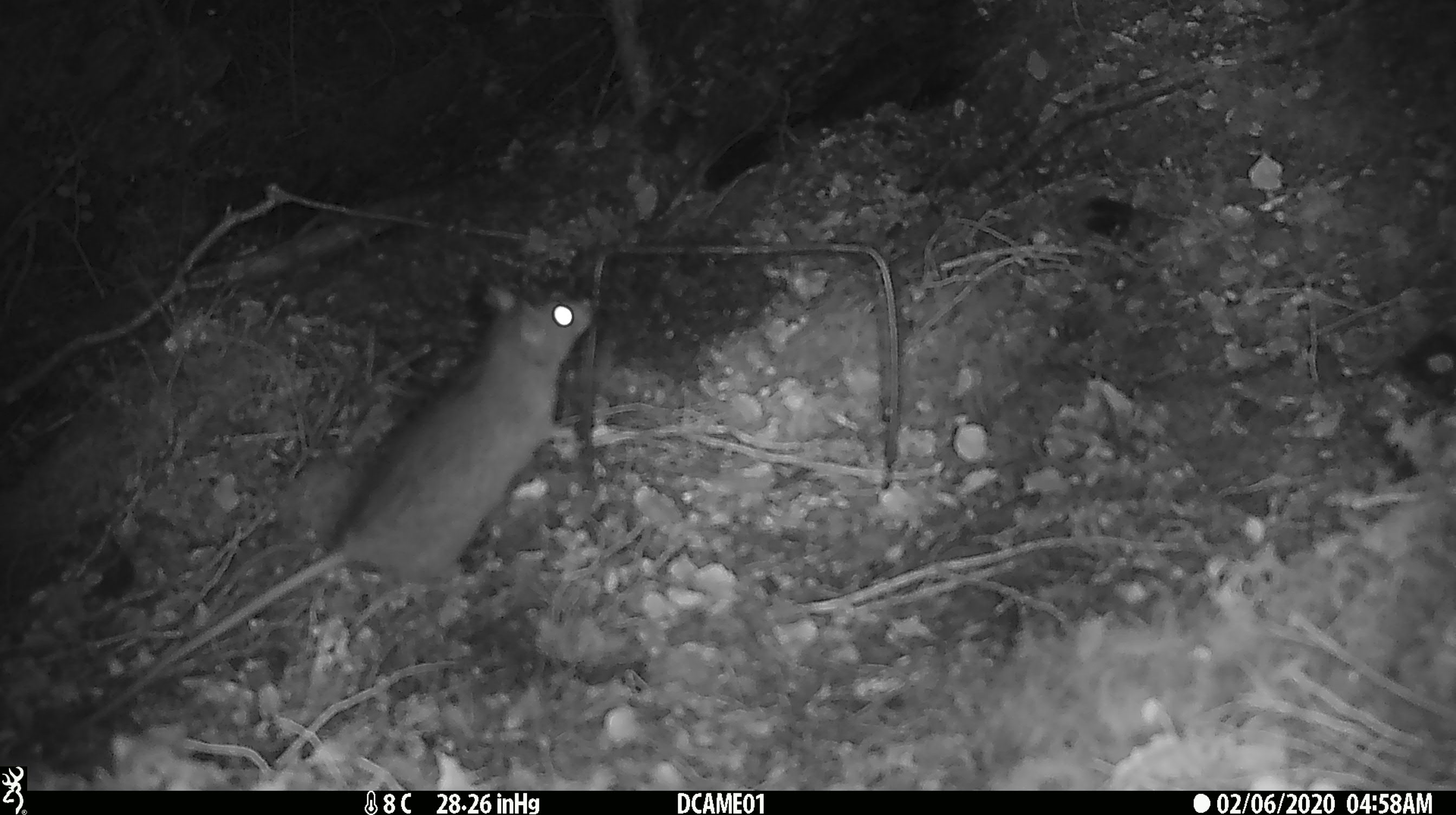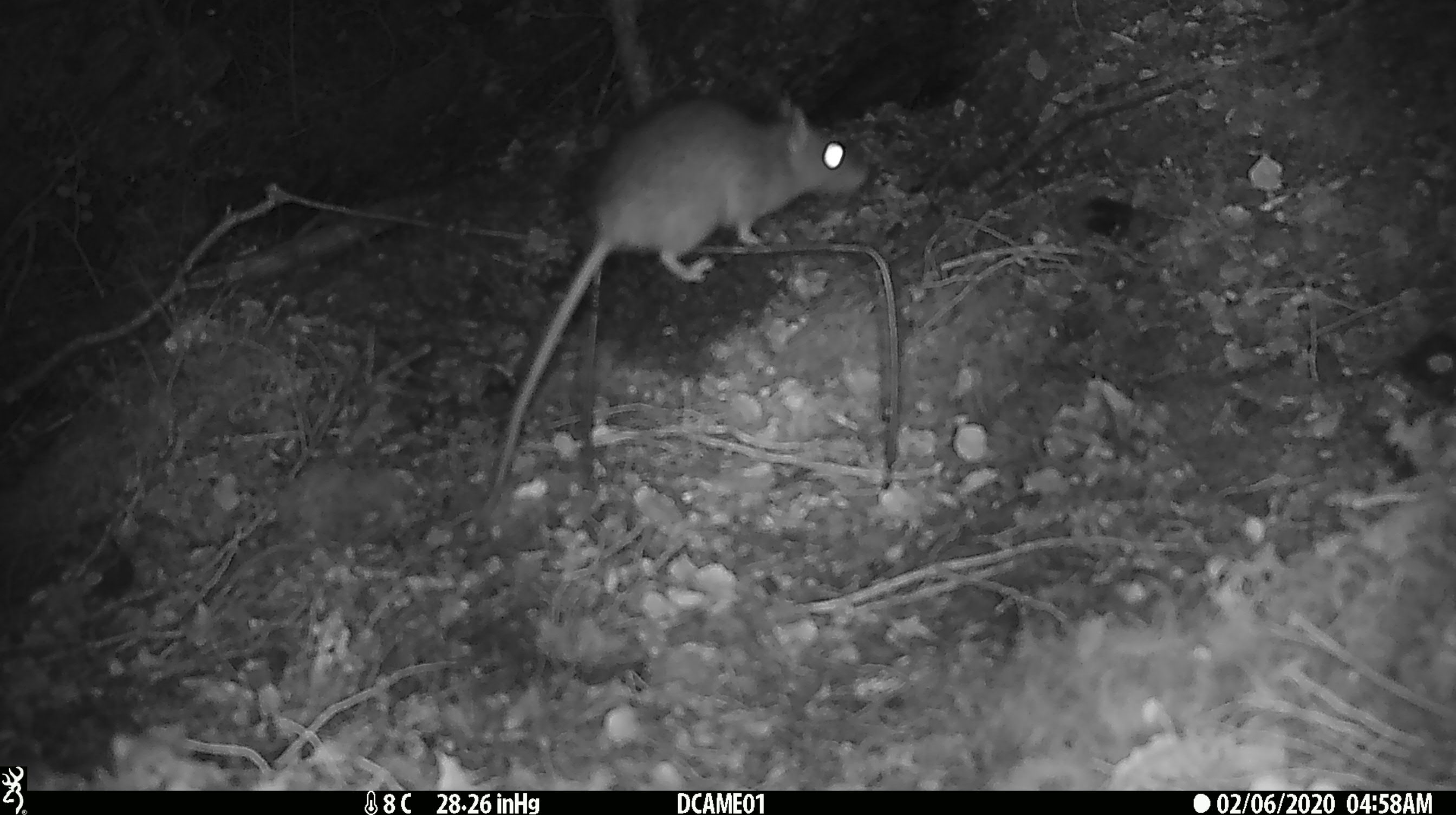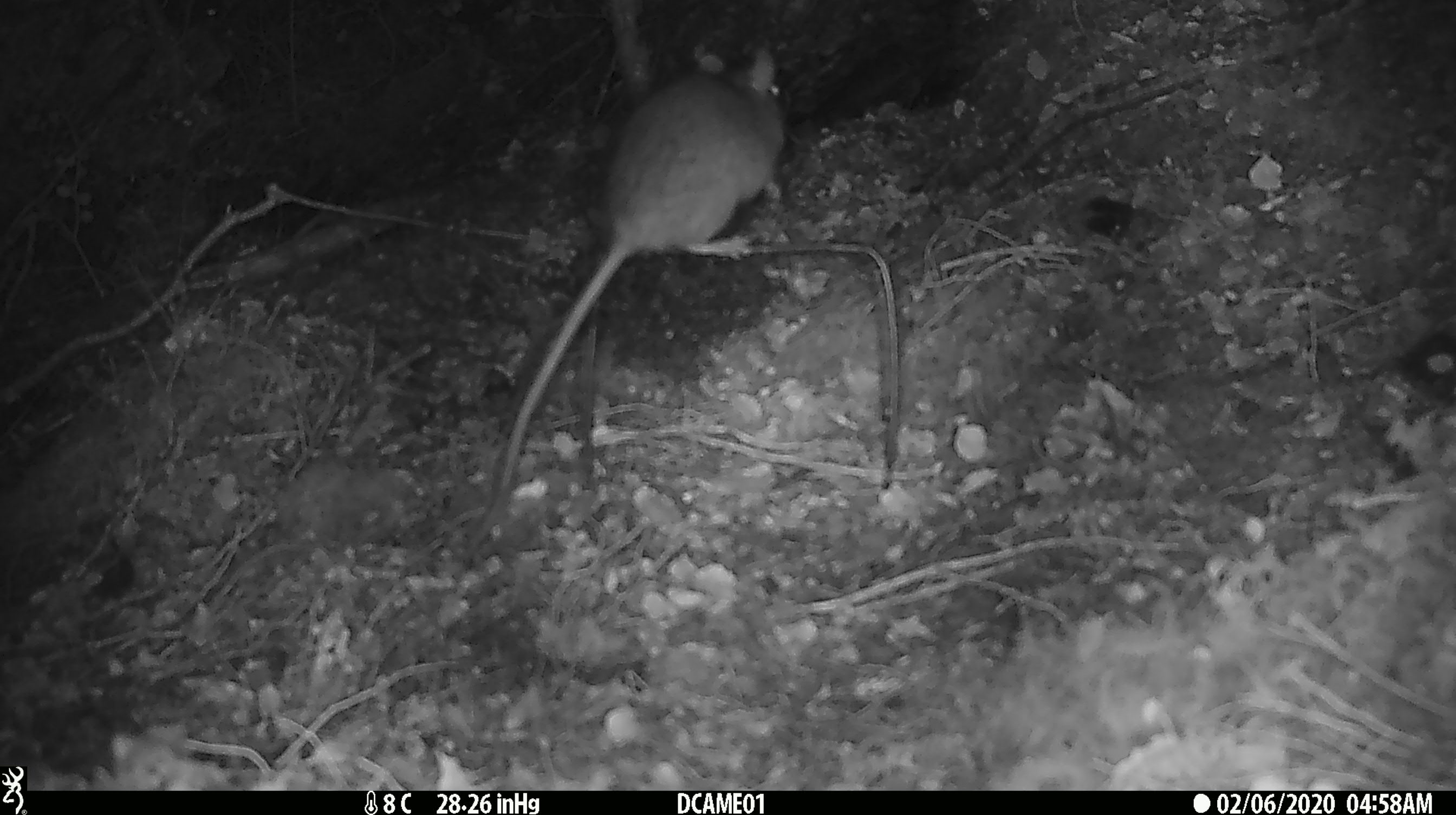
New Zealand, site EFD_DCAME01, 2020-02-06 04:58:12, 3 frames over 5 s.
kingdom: Animalia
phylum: Chordata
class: Mammalia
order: Rodentia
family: Muridae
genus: Rattus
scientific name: Rattus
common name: rat